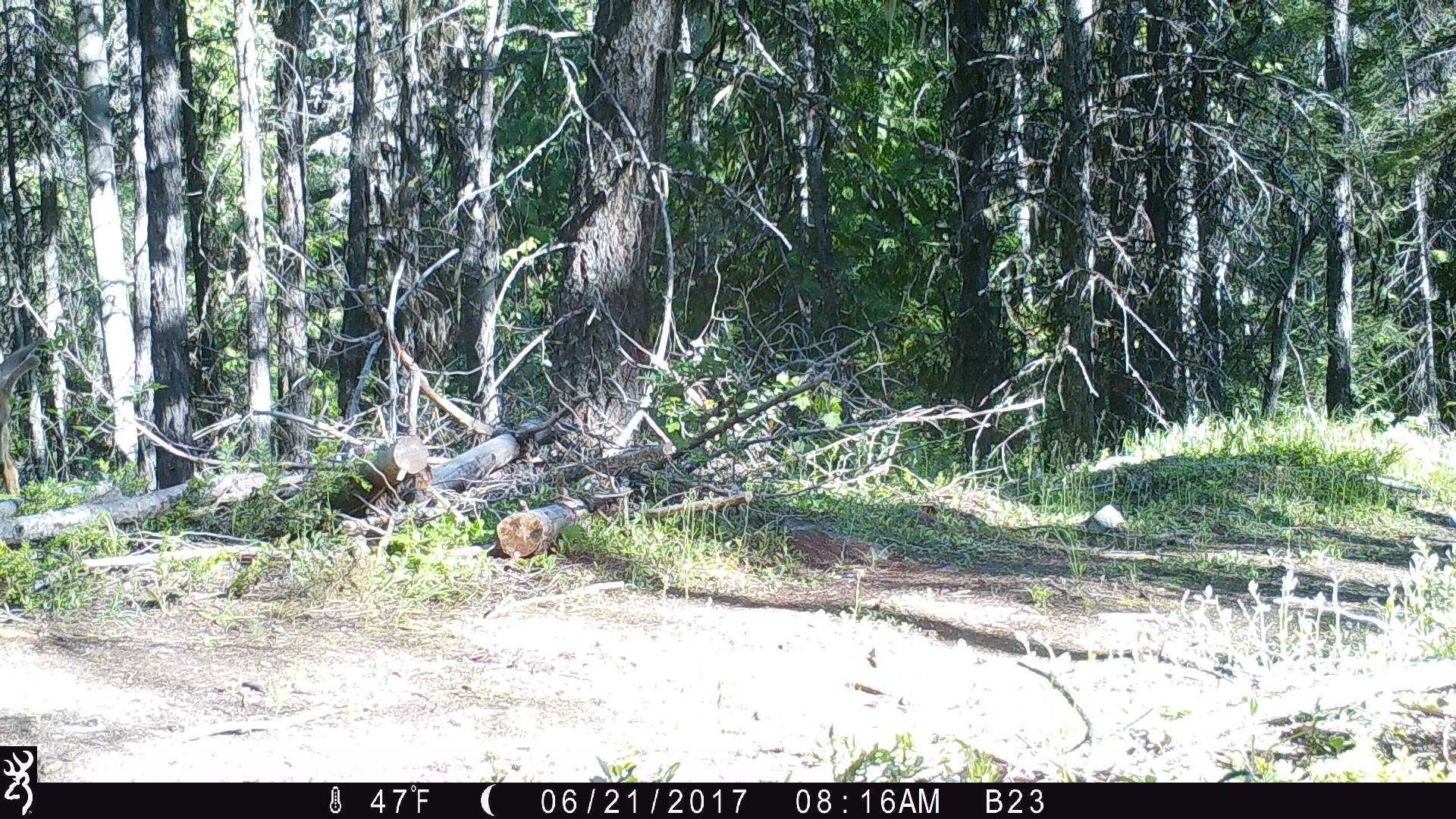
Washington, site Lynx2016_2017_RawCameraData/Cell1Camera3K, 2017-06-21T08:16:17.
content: unidentified animal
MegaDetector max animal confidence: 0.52